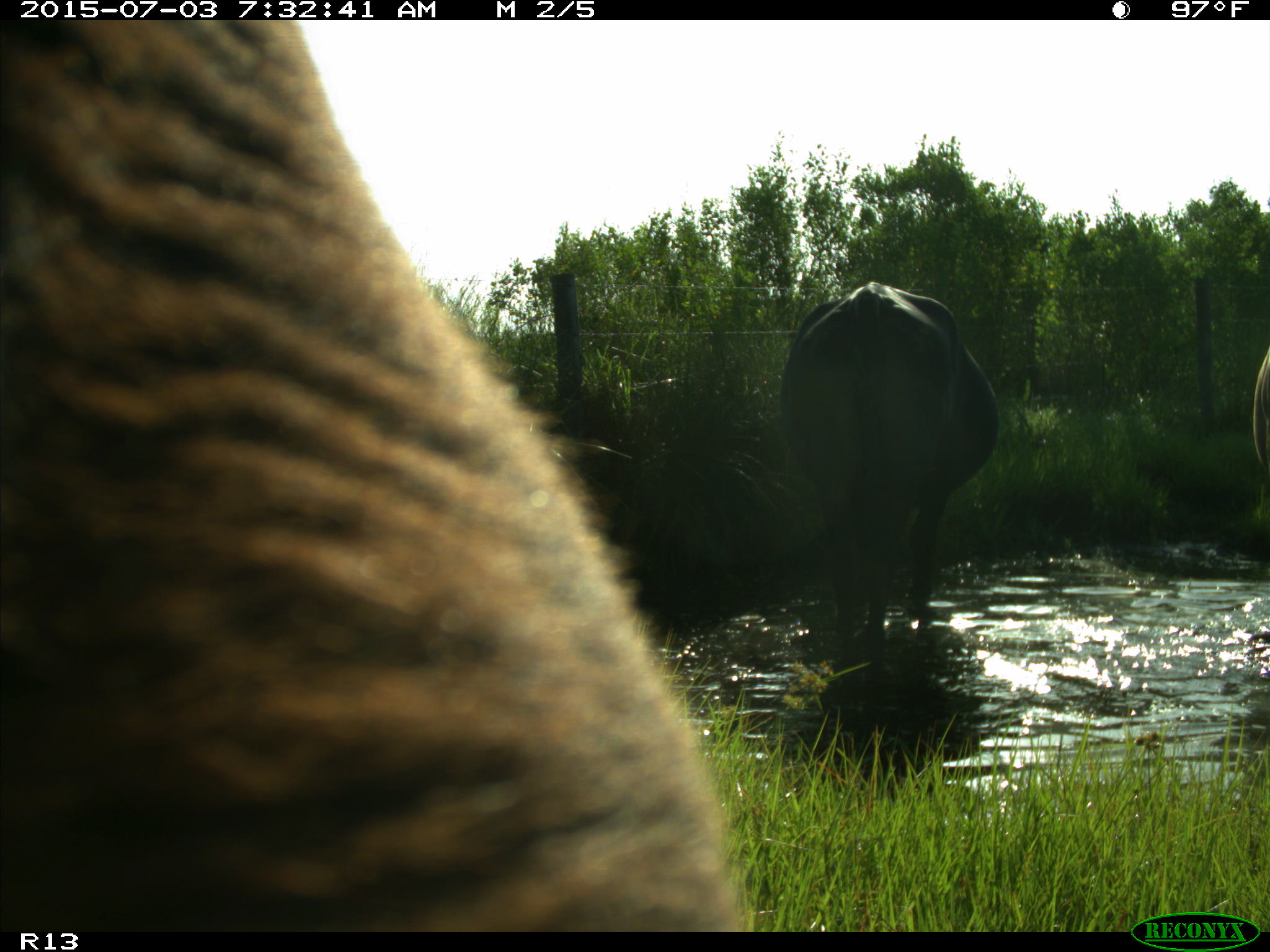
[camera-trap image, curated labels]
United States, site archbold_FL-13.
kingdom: Animalia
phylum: Chordata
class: Mammalia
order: Artiodactyla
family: Bovidae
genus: Bos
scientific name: Bos taurus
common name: domestic cow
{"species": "Bos taurus (domestic cow)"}